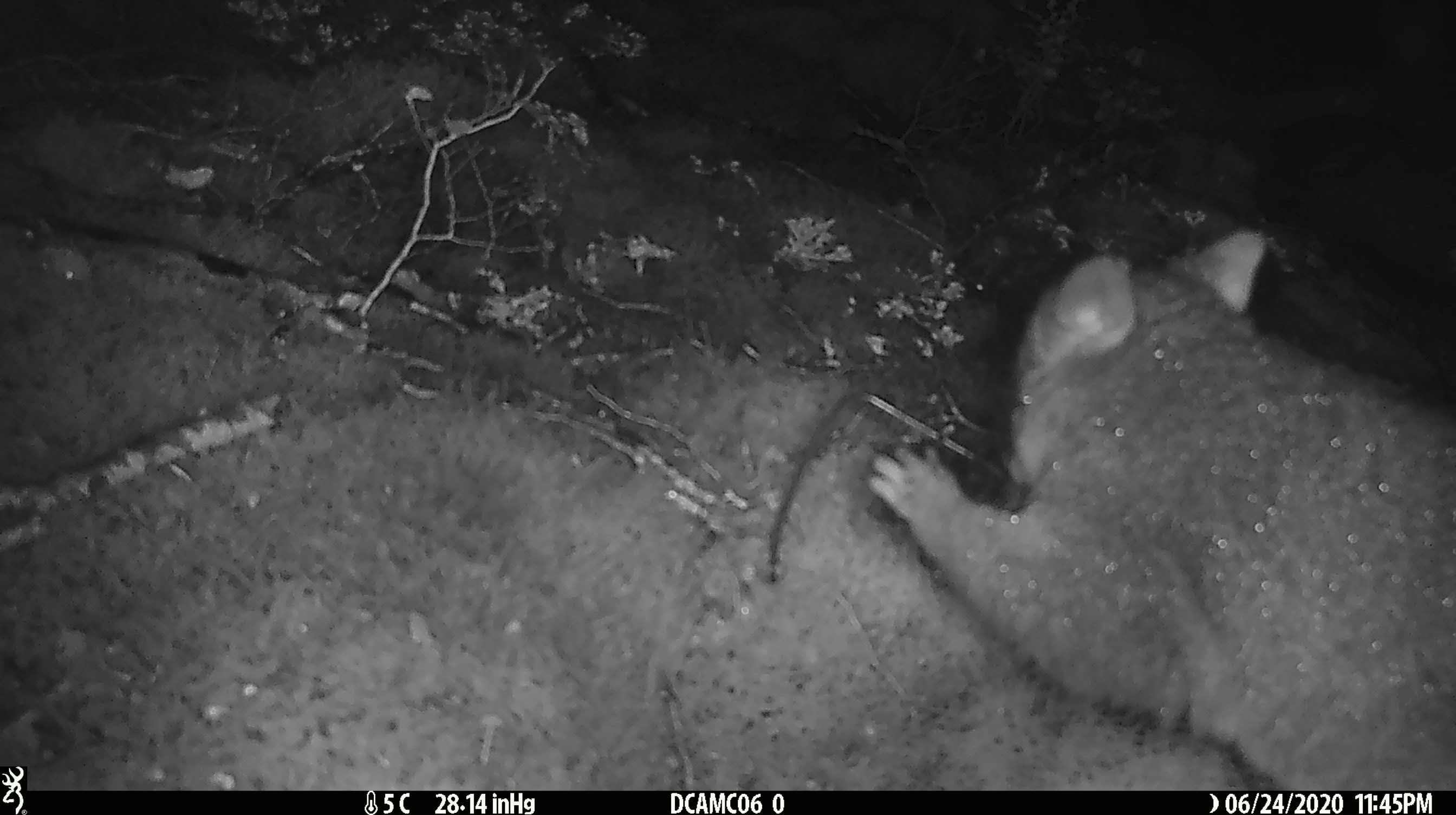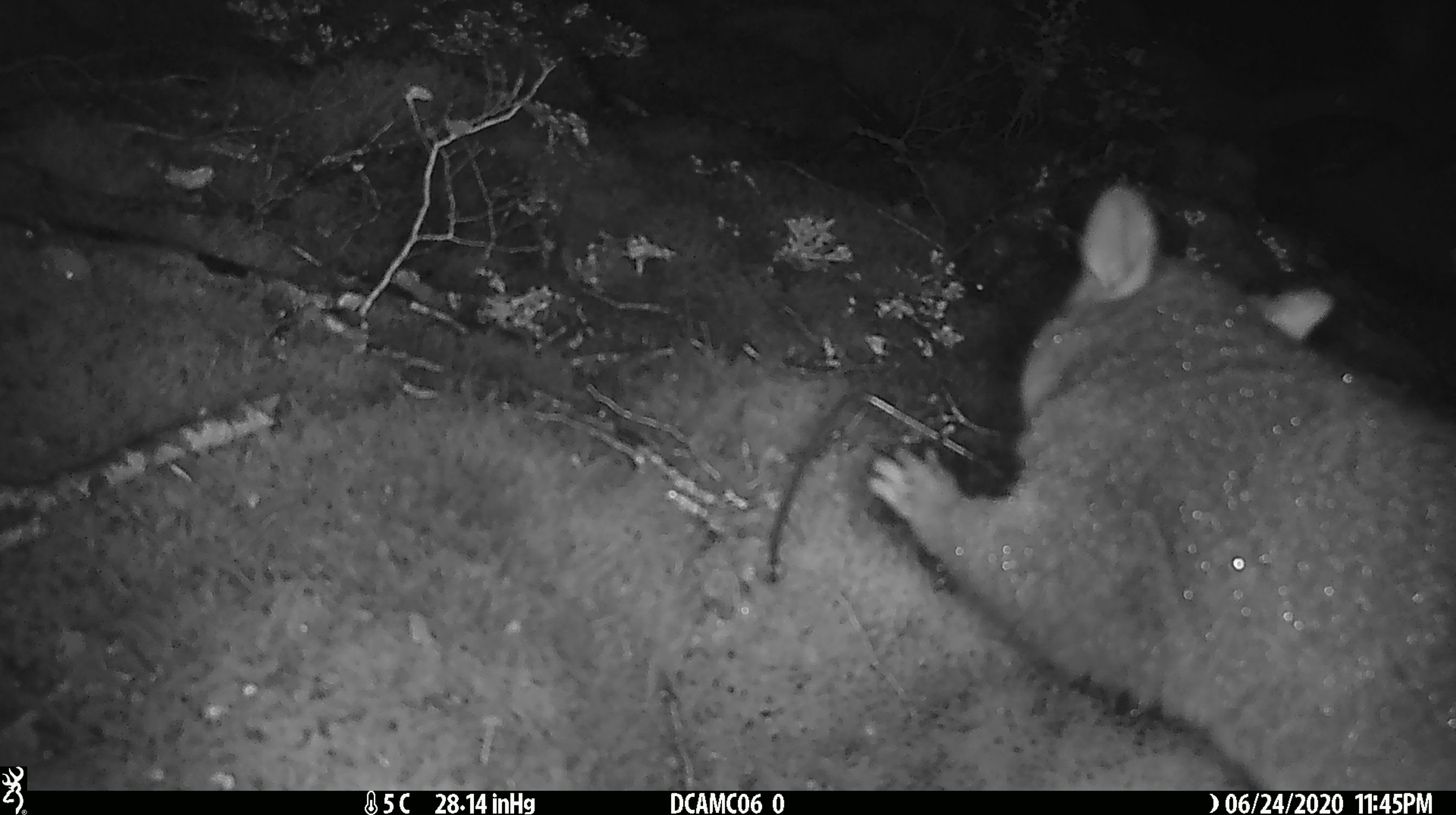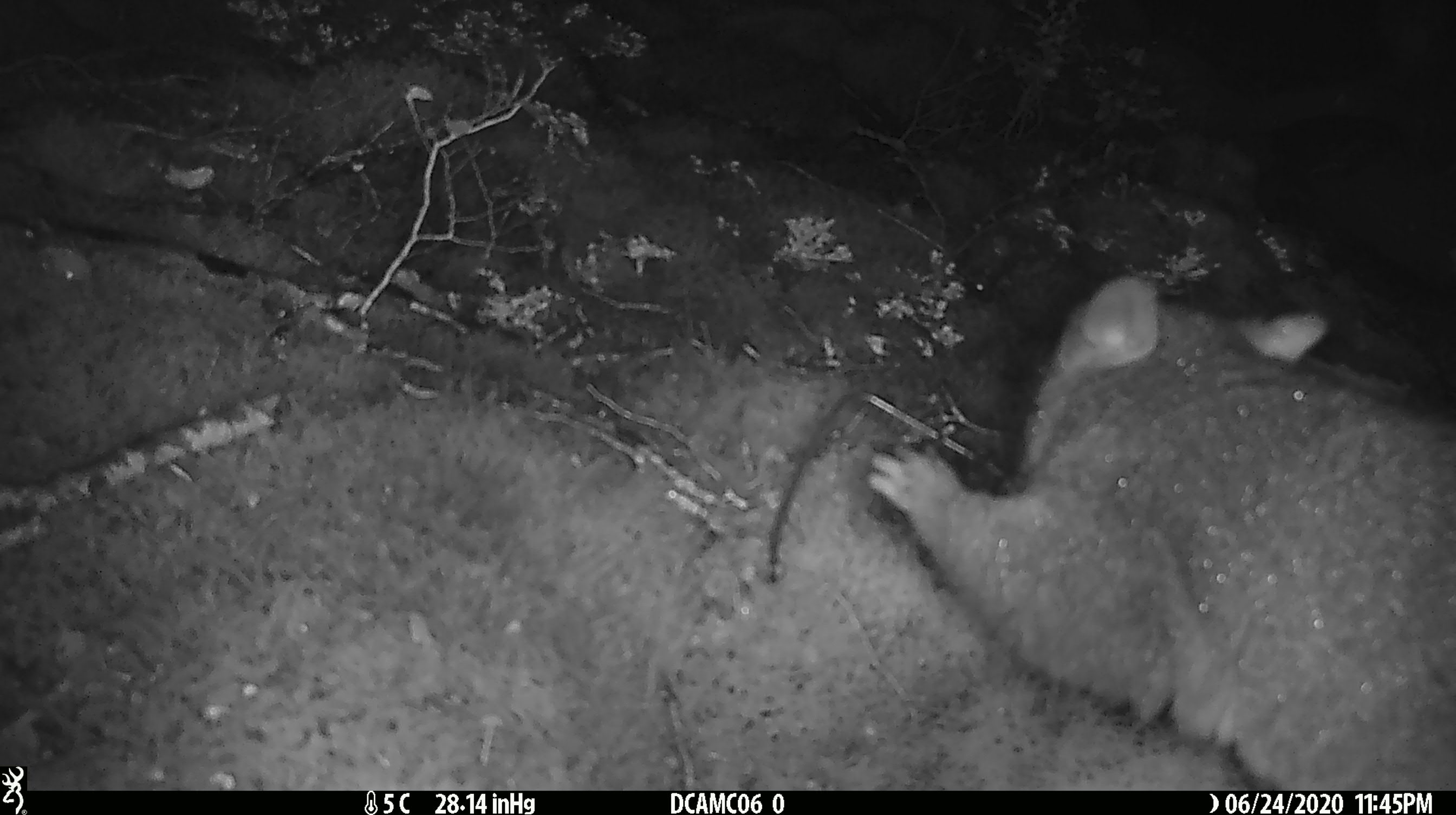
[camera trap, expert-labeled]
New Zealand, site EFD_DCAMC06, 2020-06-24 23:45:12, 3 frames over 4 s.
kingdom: Animalia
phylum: Chordata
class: Mammalia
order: Diprotodontia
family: Phalangeridae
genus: Trichosurus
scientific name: Trichosurus vulpecula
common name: common brushtail possum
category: possum